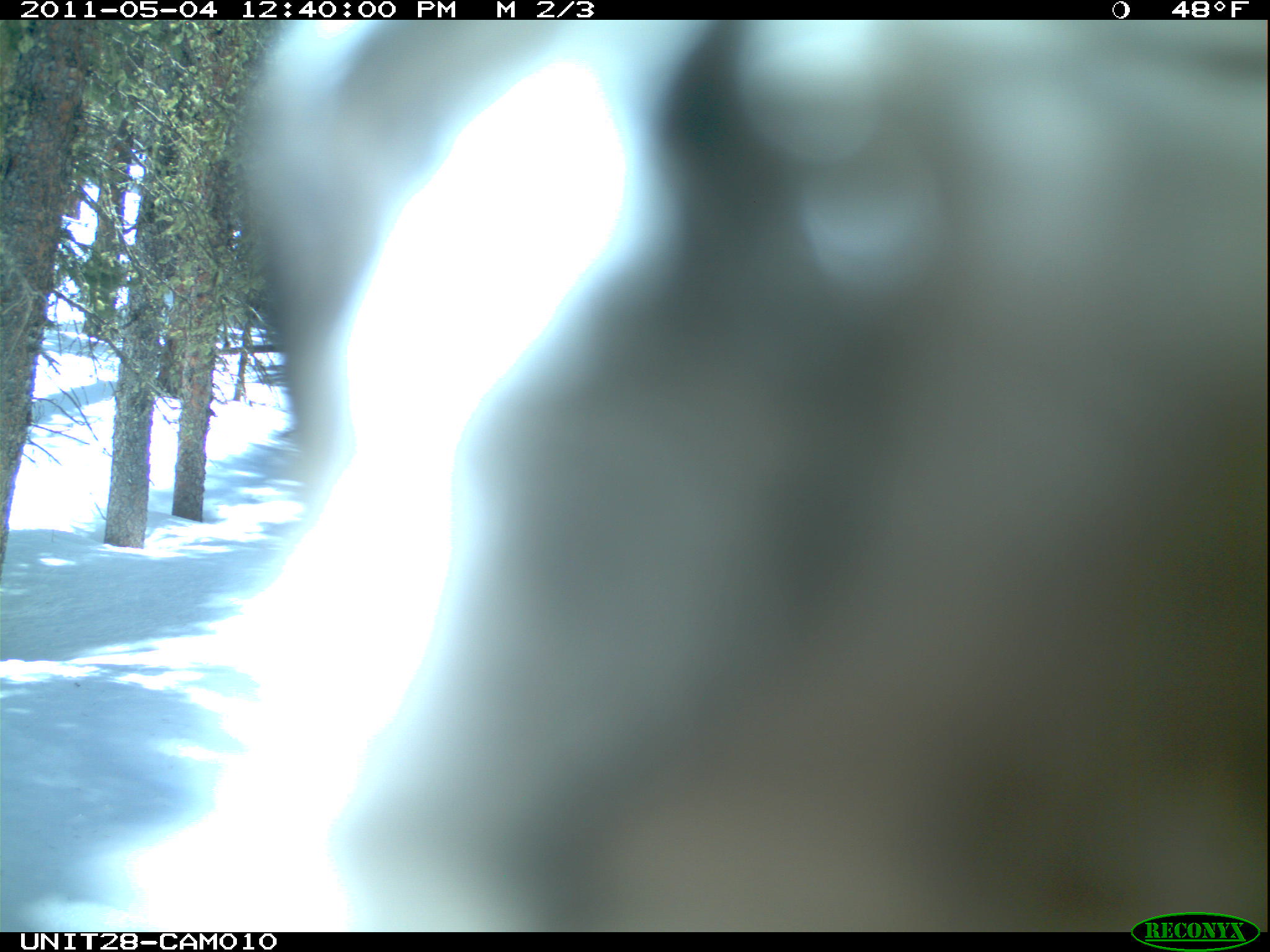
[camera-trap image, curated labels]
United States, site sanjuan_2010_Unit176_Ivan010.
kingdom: Animalia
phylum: Chordata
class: Aves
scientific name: Aves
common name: birds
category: unidentified bird